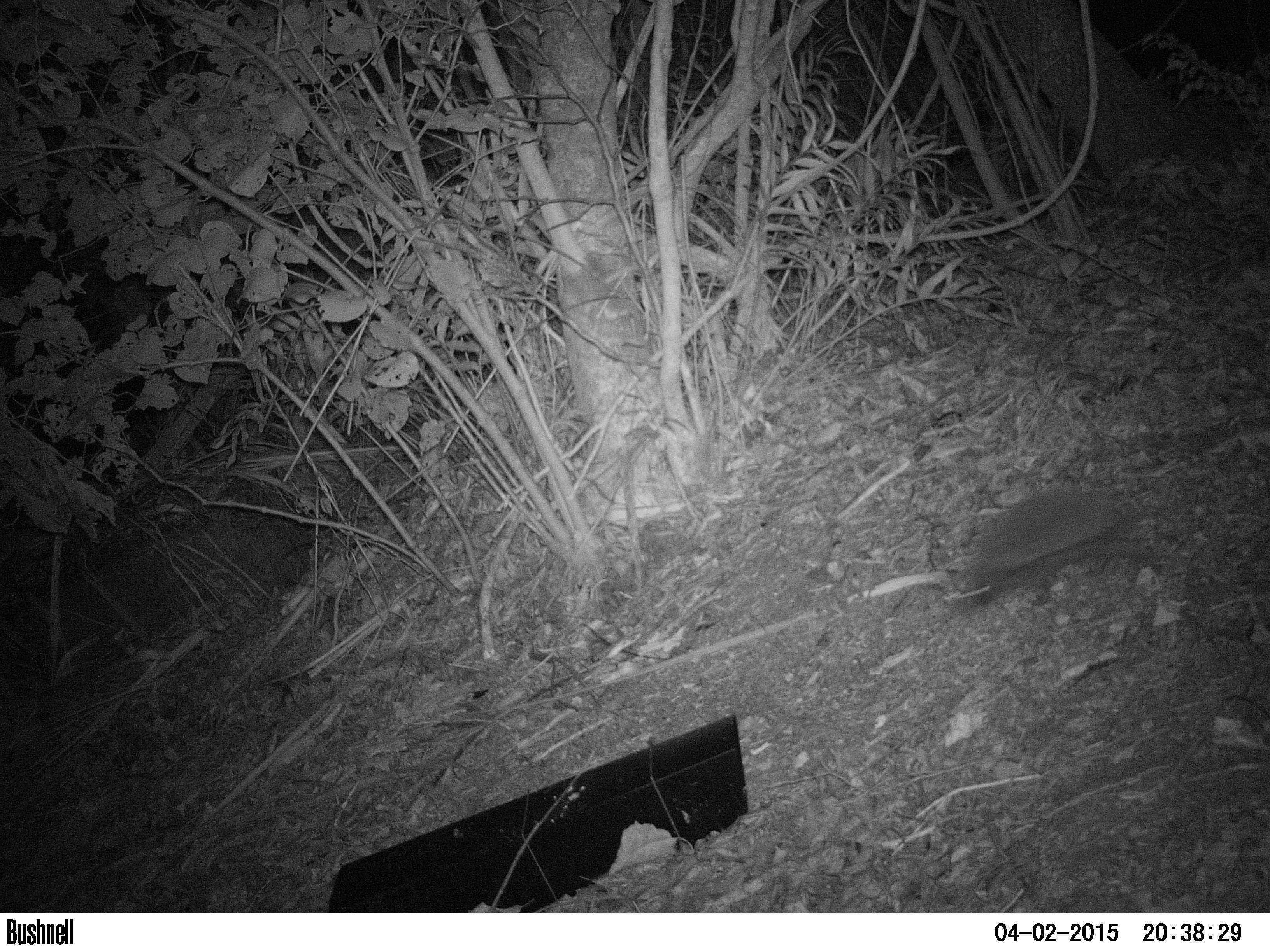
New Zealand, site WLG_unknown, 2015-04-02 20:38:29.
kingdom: Animalia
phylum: Chordata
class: Mammalia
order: Eulipotyphla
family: Erinaceidae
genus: Erinaceus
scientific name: Erinaceus europaeus europaeus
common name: european hedgehog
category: hedgehog